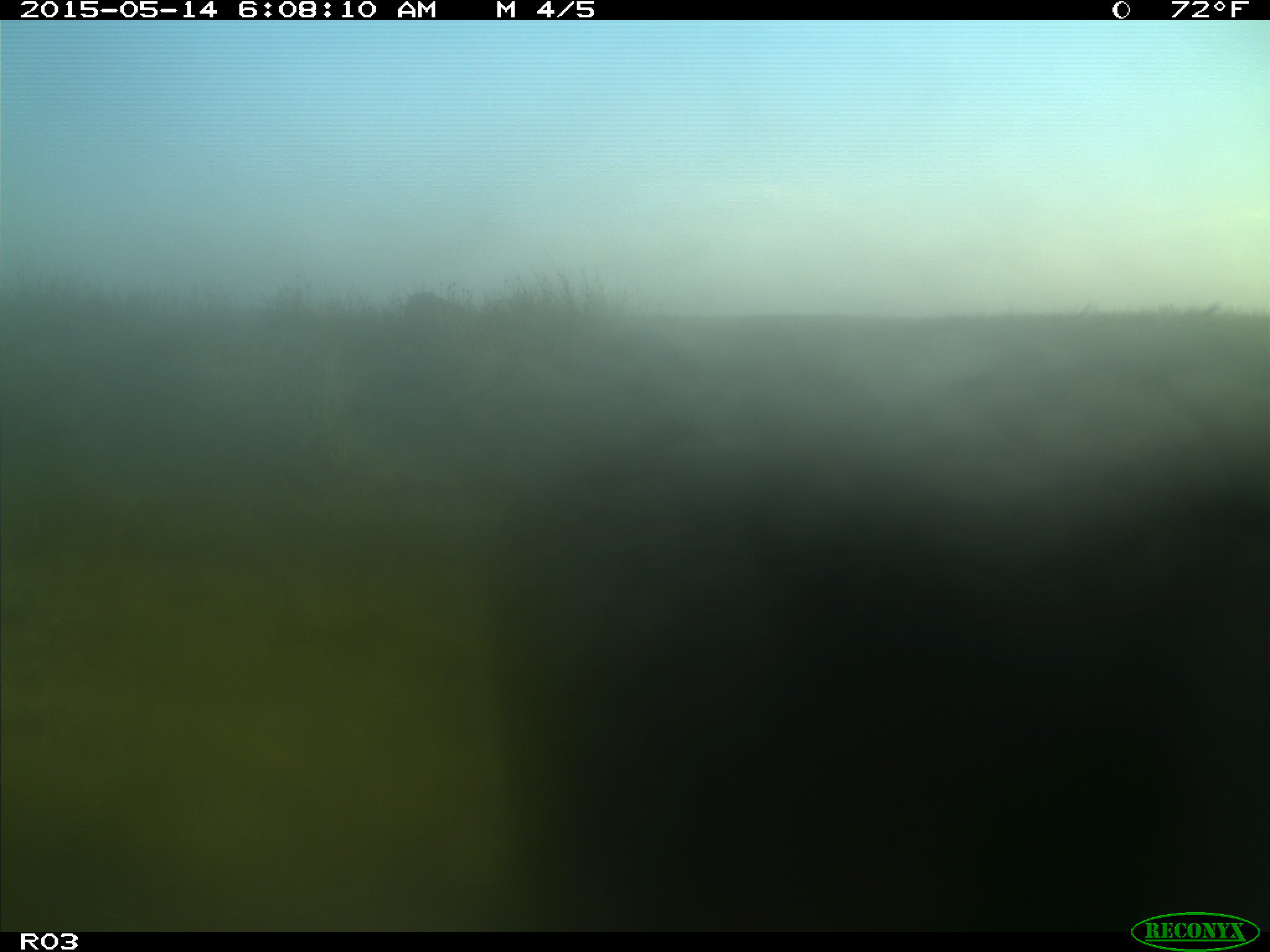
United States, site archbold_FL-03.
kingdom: Animalia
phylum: Chordata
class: Mammalia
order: Artiodactyla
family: Bovidae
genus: Bos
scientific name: Bos taurus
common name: domestic cow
Bos taurus (domestic cow).